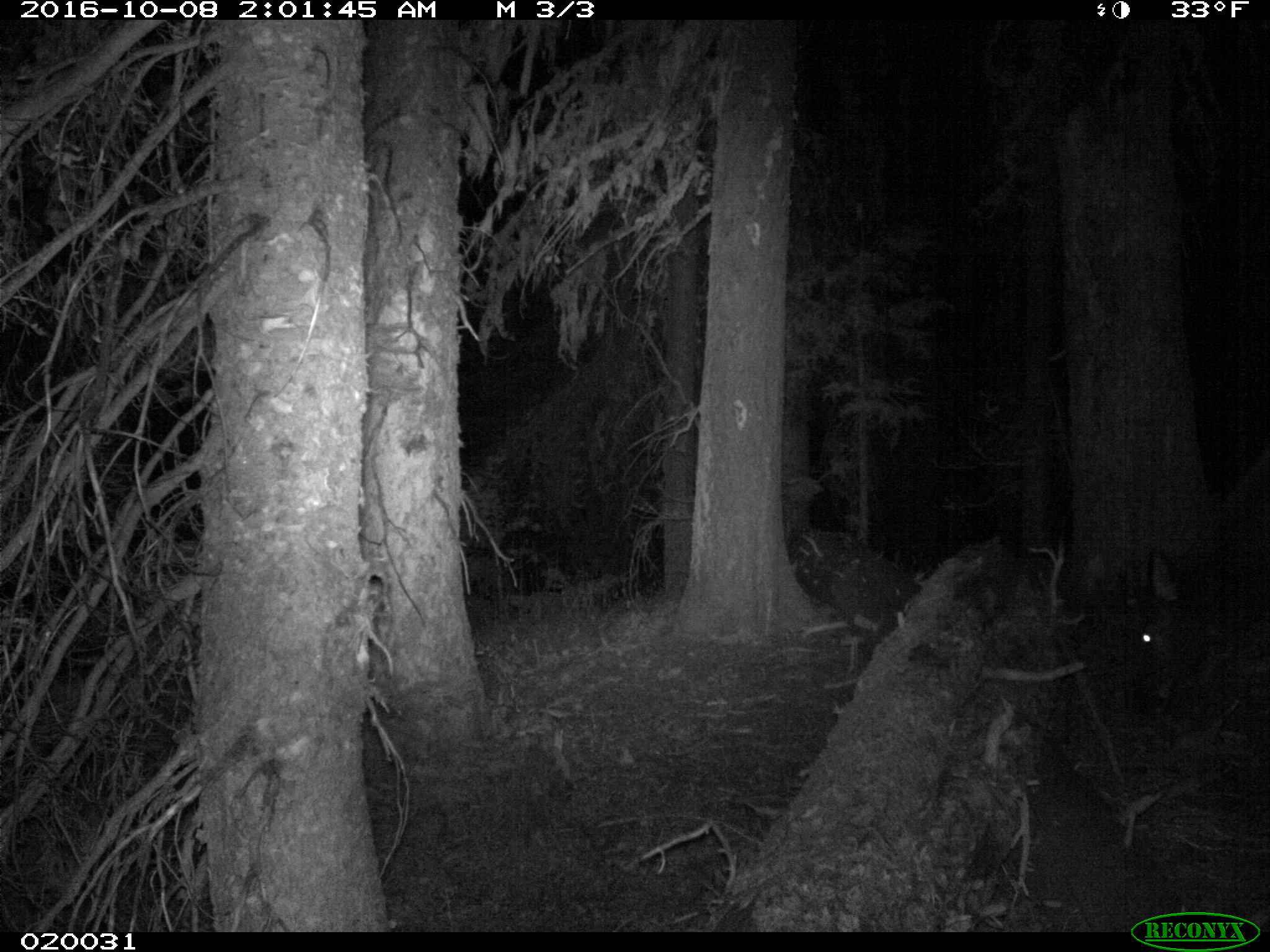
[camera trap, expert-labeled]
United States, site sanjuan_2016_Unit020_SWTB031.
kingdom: Animalia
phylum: Chordata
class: Mammalia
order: Artiodactyla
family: Cervidae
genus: Cervus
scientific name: Cervus elaphus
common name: red deer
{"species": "Cervus elaphus (red deer)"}